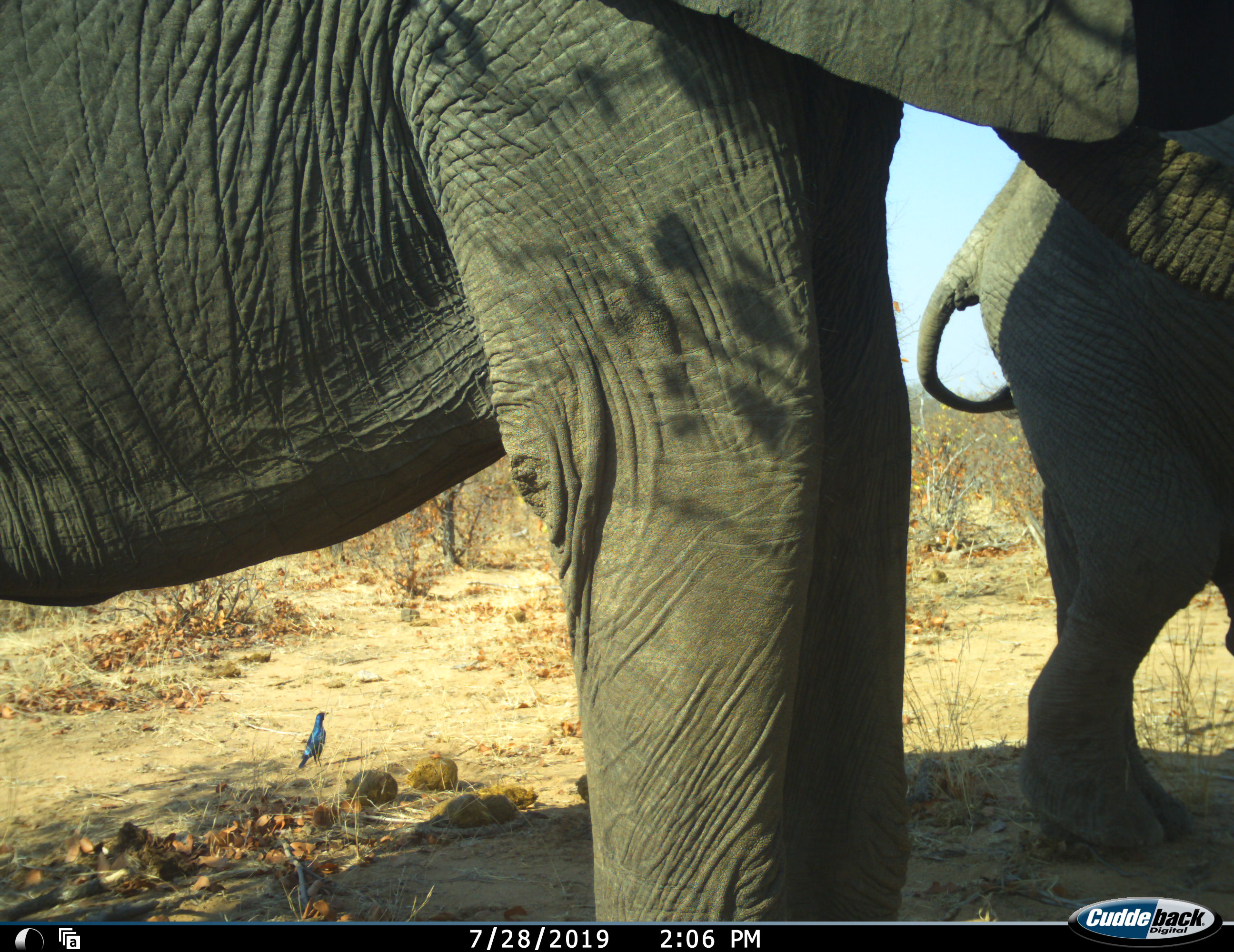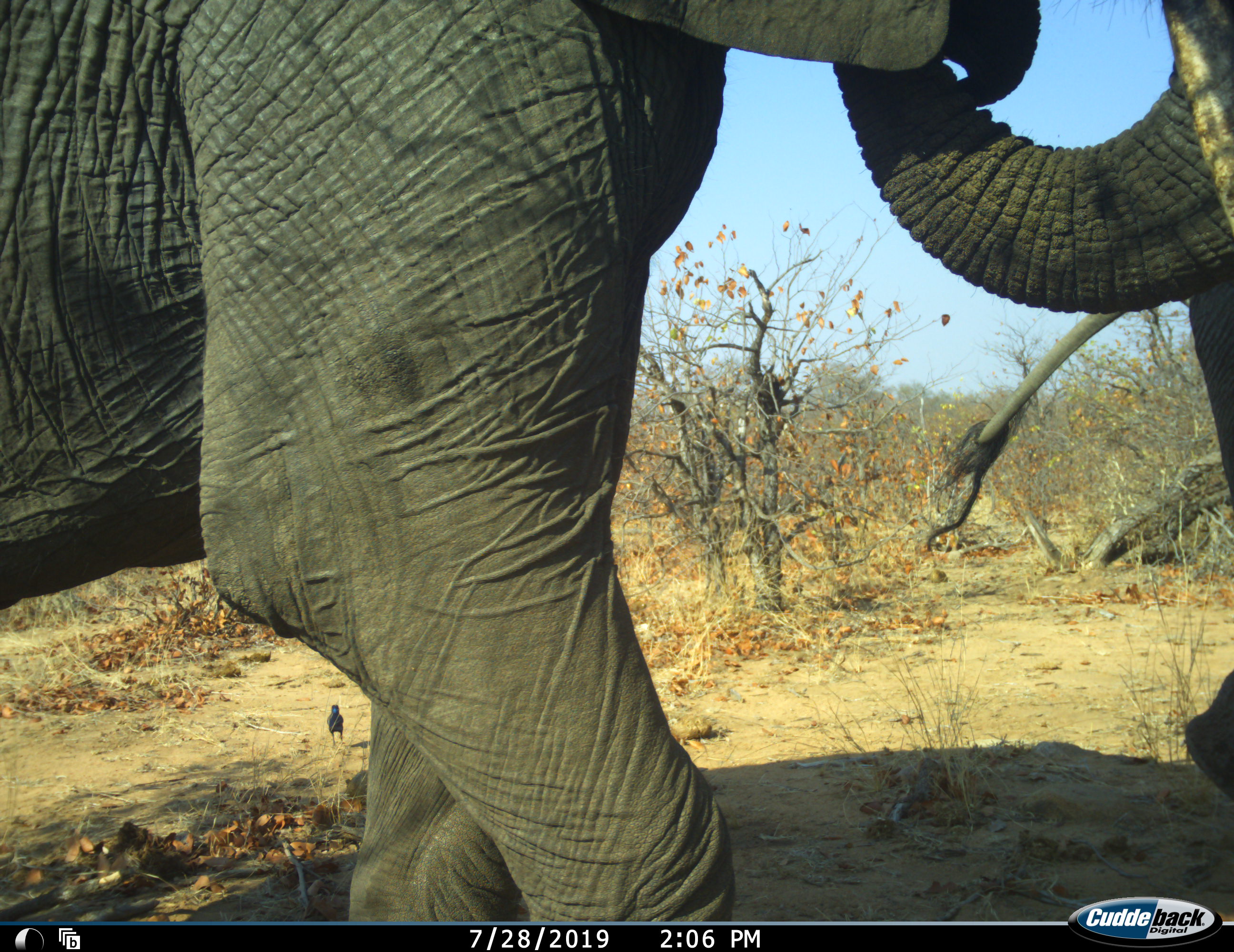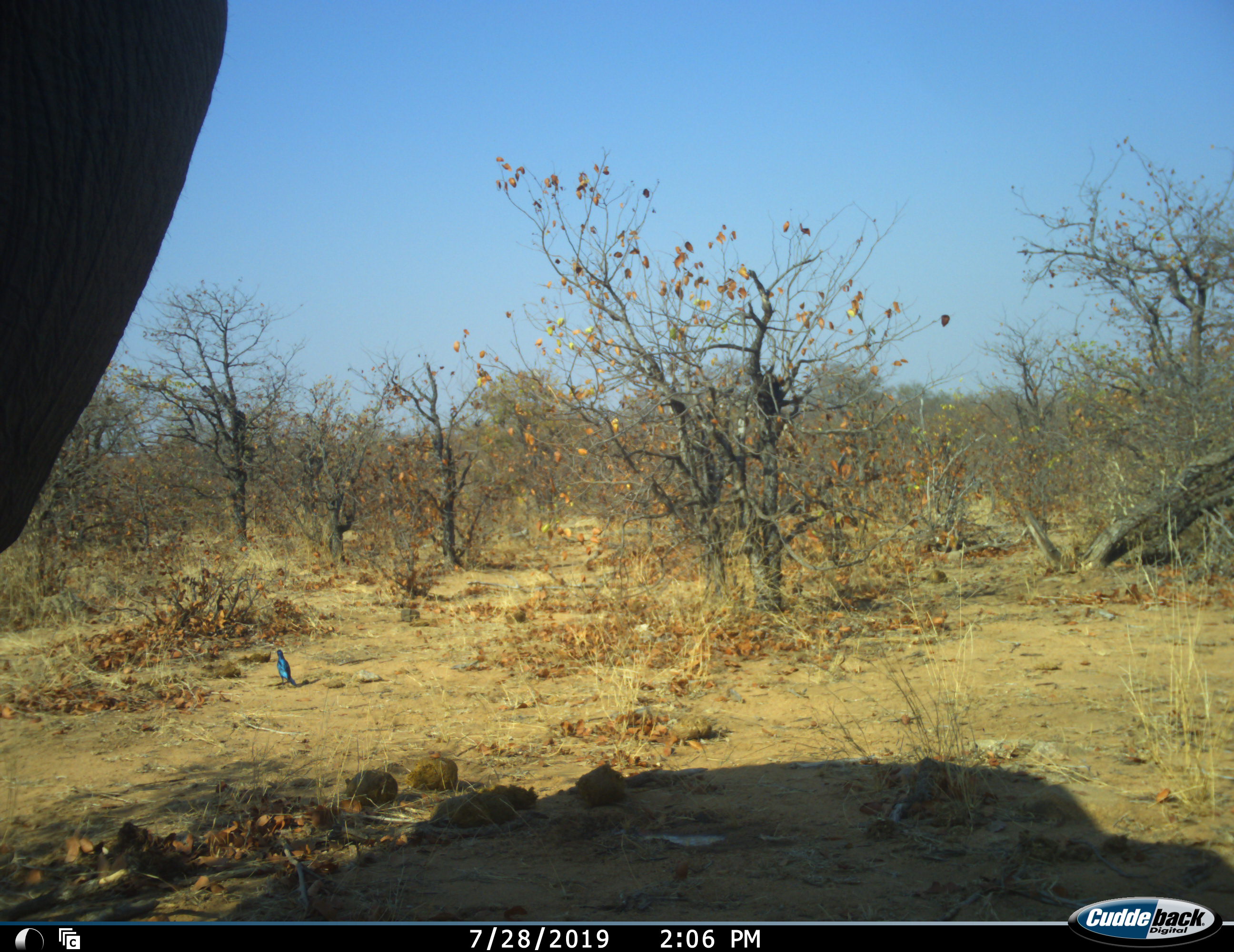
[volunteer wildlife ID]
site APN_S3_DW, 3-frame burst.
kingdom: Animalia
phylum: Chordata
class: Mammalia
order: Proboscidea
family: Elephantidae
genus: Loxodonta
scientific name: Loxodonta africana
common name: african bush elephant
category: elephant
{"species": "elephant (african bush elephant) (Loxodonta africana)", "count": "2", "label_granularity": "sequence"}